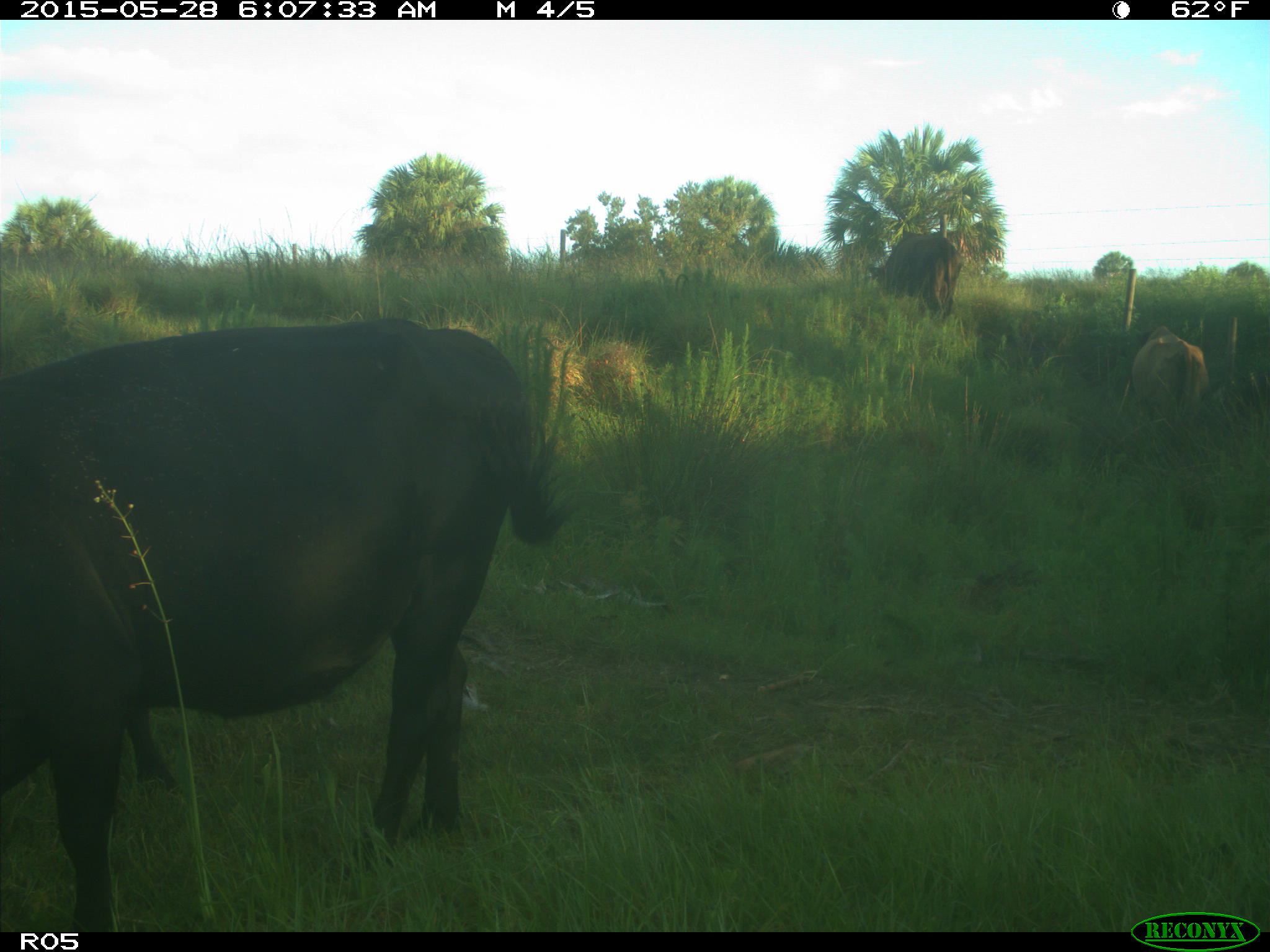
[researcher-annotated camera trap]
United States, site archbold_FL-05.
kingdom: Animalia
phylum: Chordata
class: Mammalia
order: Artiodactyla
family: Bovidae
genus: Bos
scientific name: Bos taurus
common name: domestic cow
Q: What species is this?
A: Bos taurus (domestic cow).